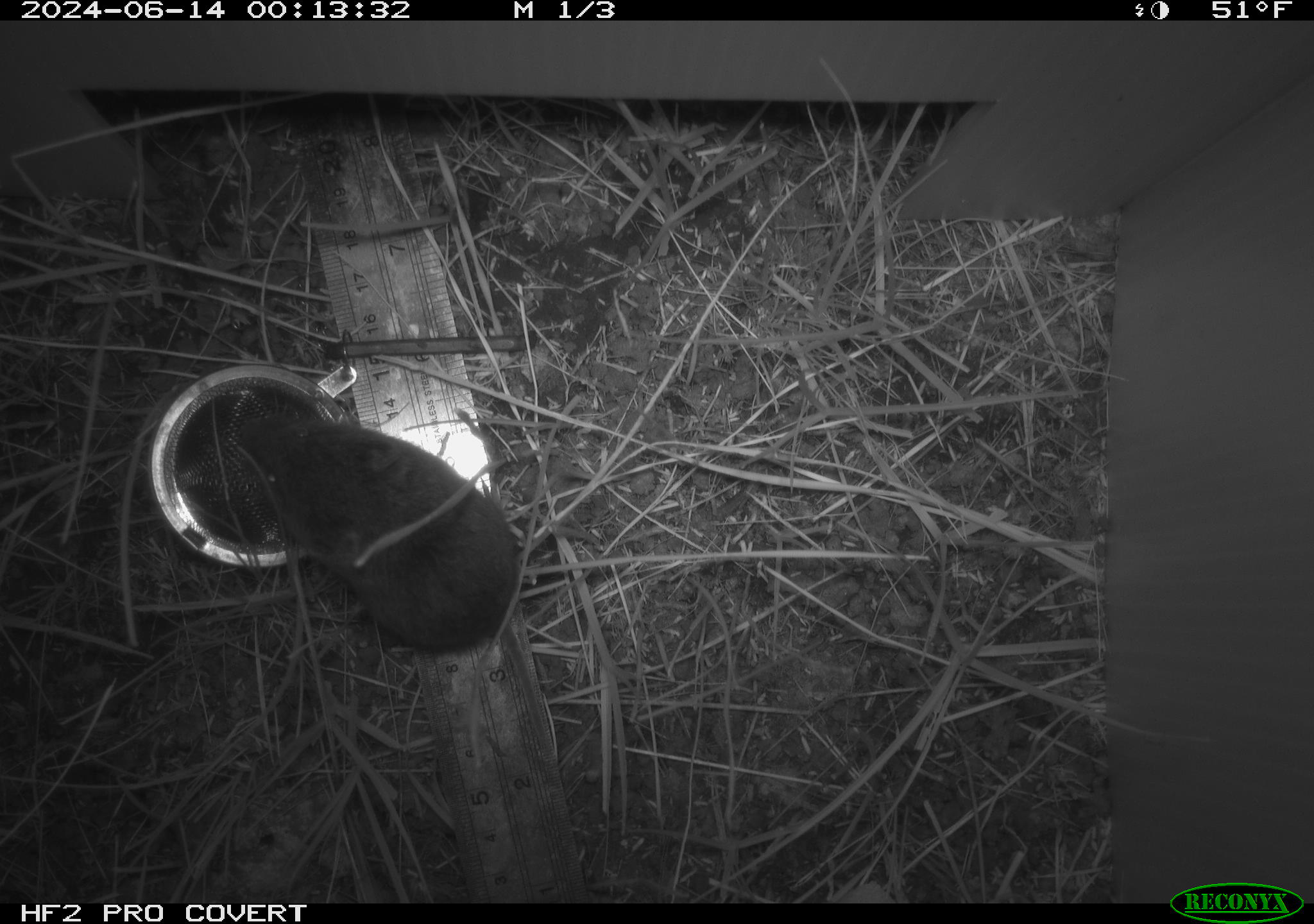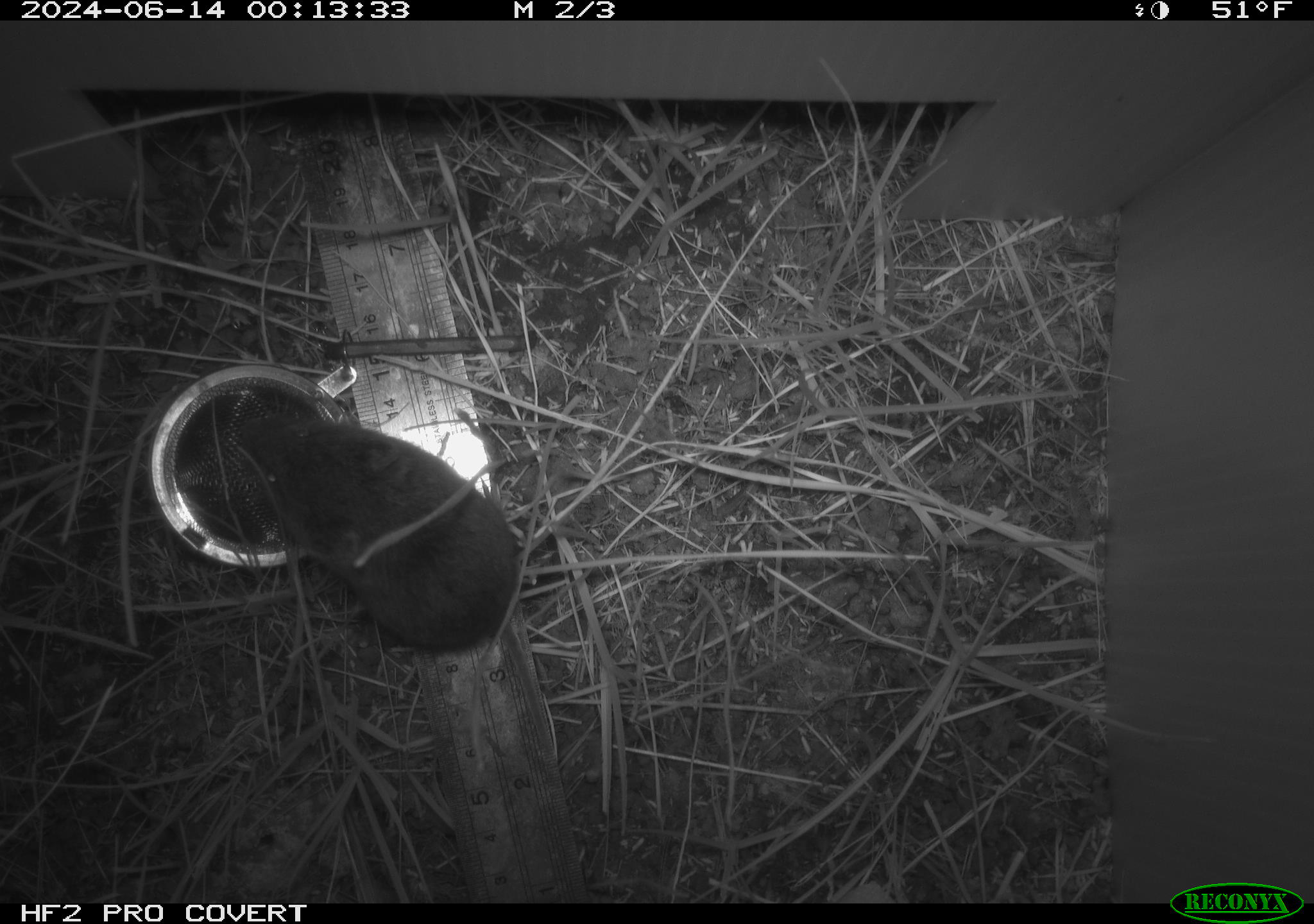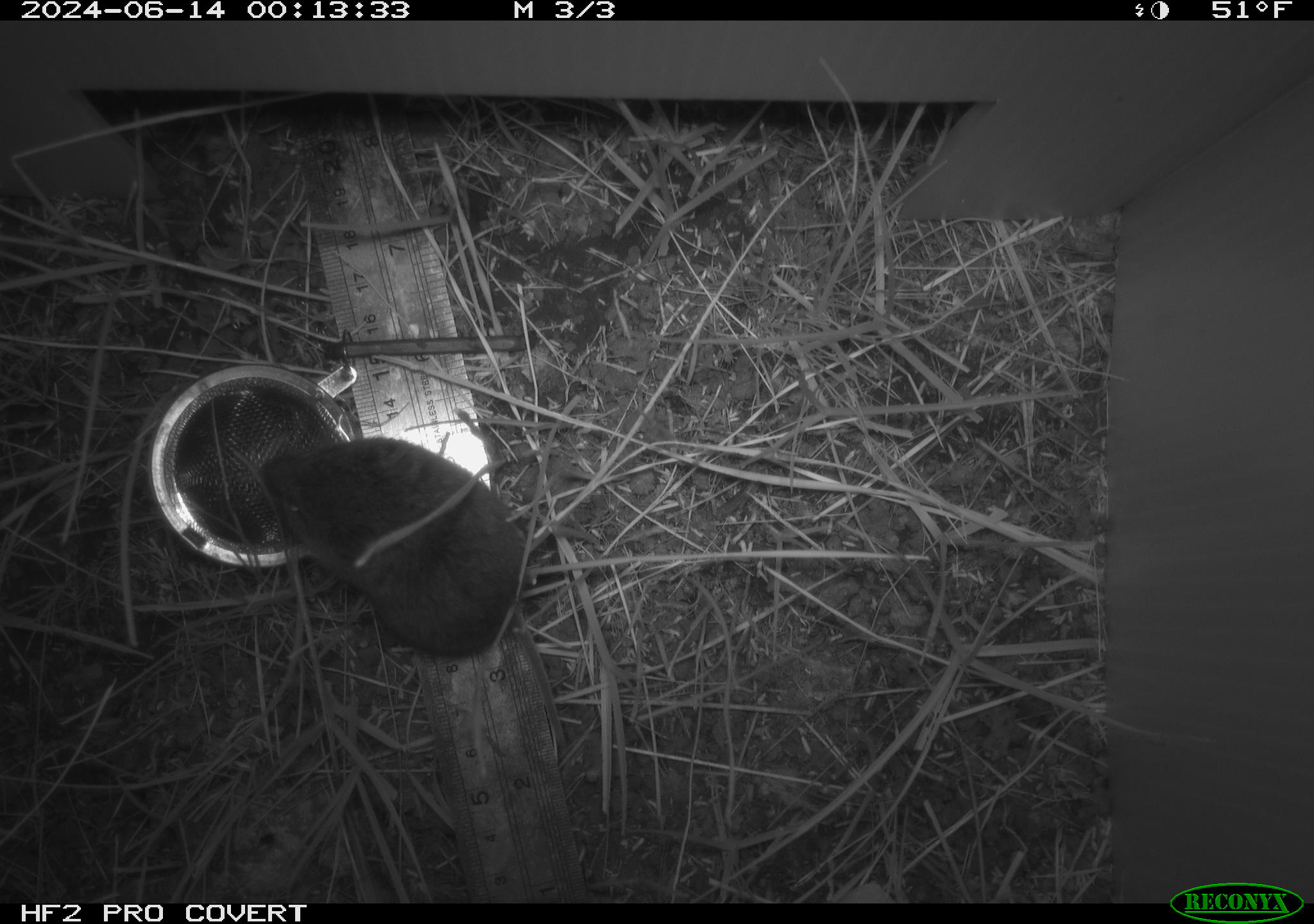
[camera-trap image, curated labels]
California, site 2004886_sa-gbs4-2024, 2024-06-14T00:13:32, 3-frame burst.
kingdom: Animalia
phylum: Chordata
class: Mammalia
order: Rodentia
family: Cricetidae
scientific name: Arvicolinae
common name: voles, lemmings, and muskrats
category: arvicolinae subfamily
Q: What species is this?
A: Arvicolinae subfamily (voles, lemmings, and muskrats) (Arvicolinae).